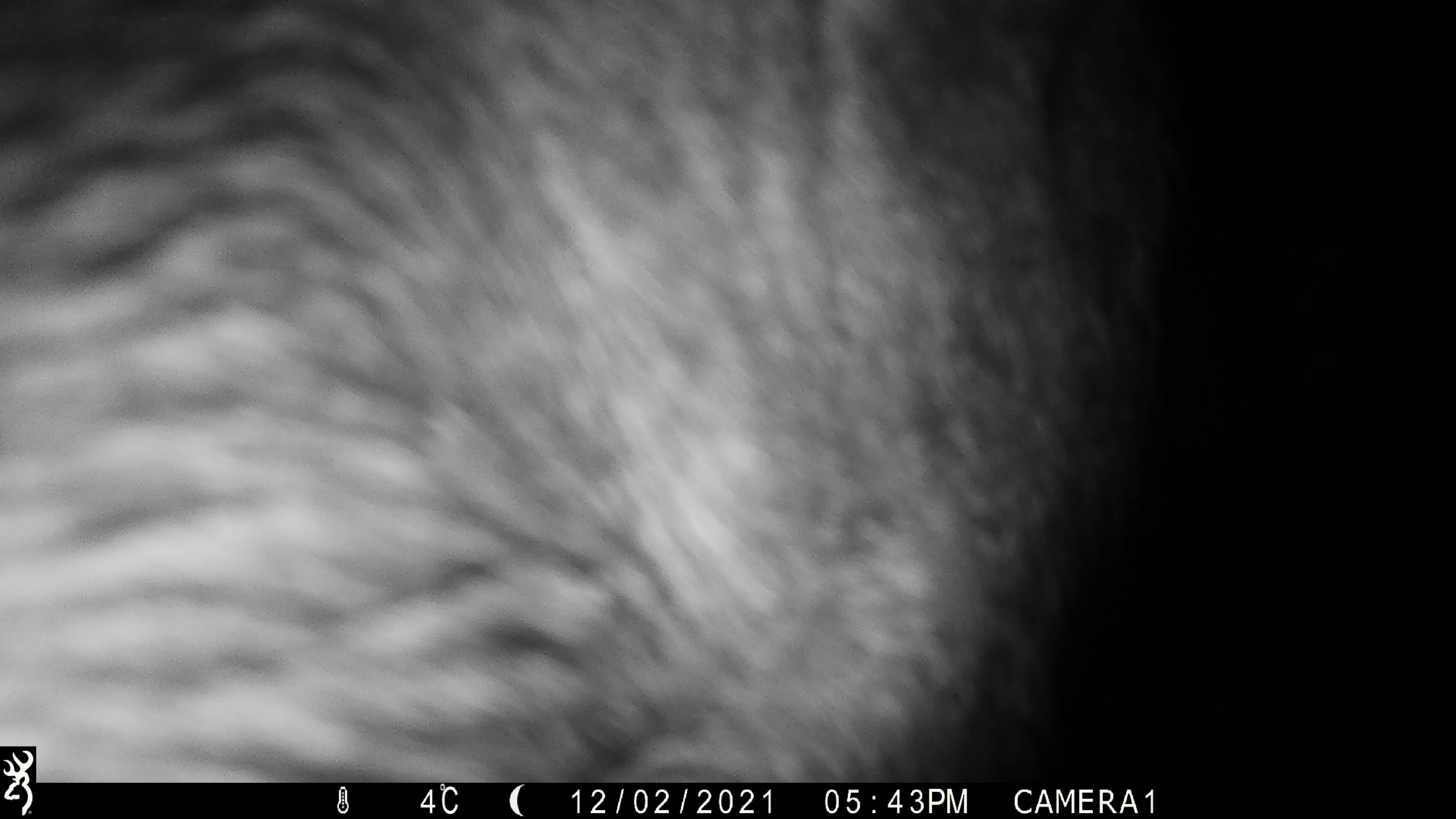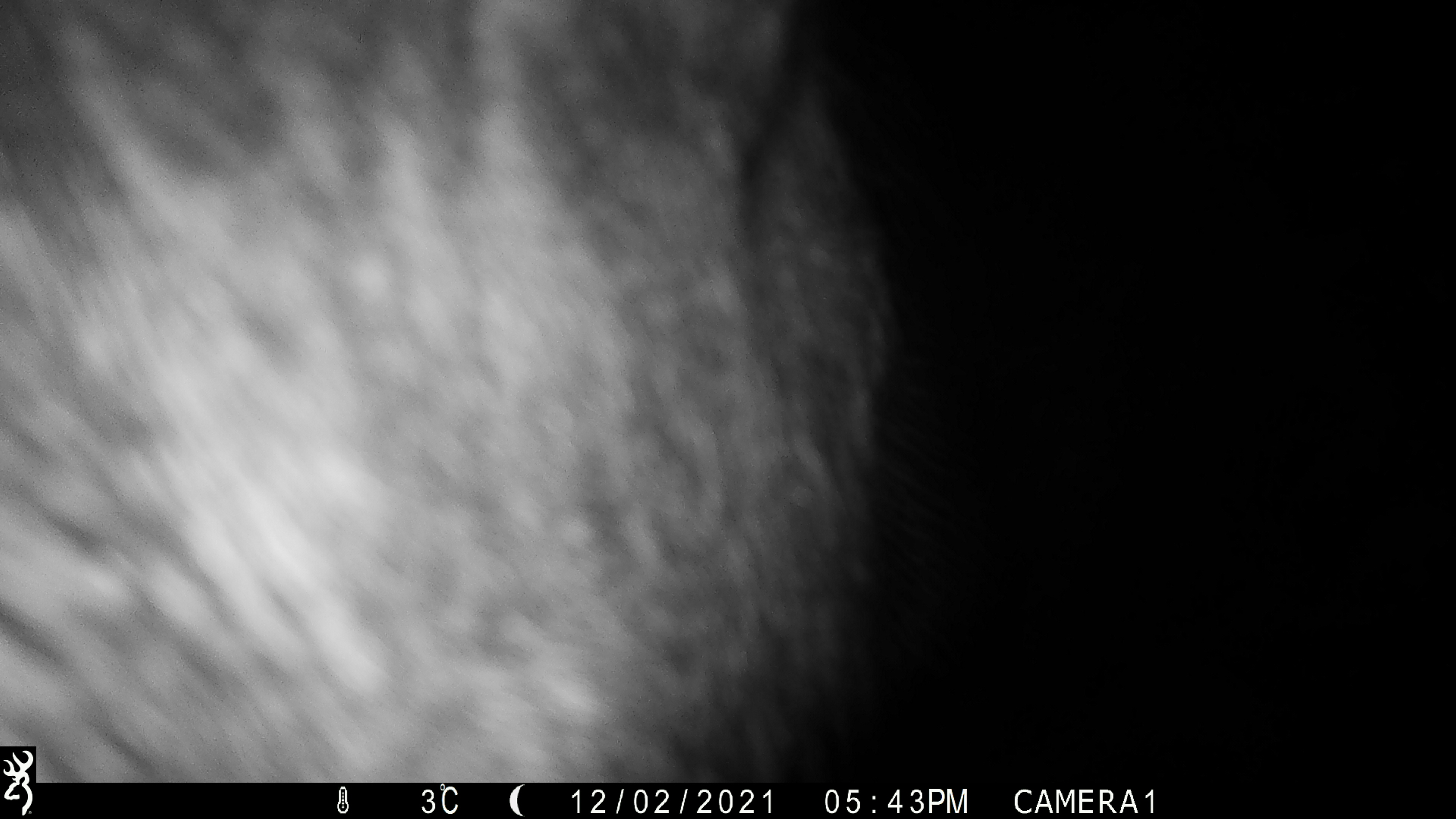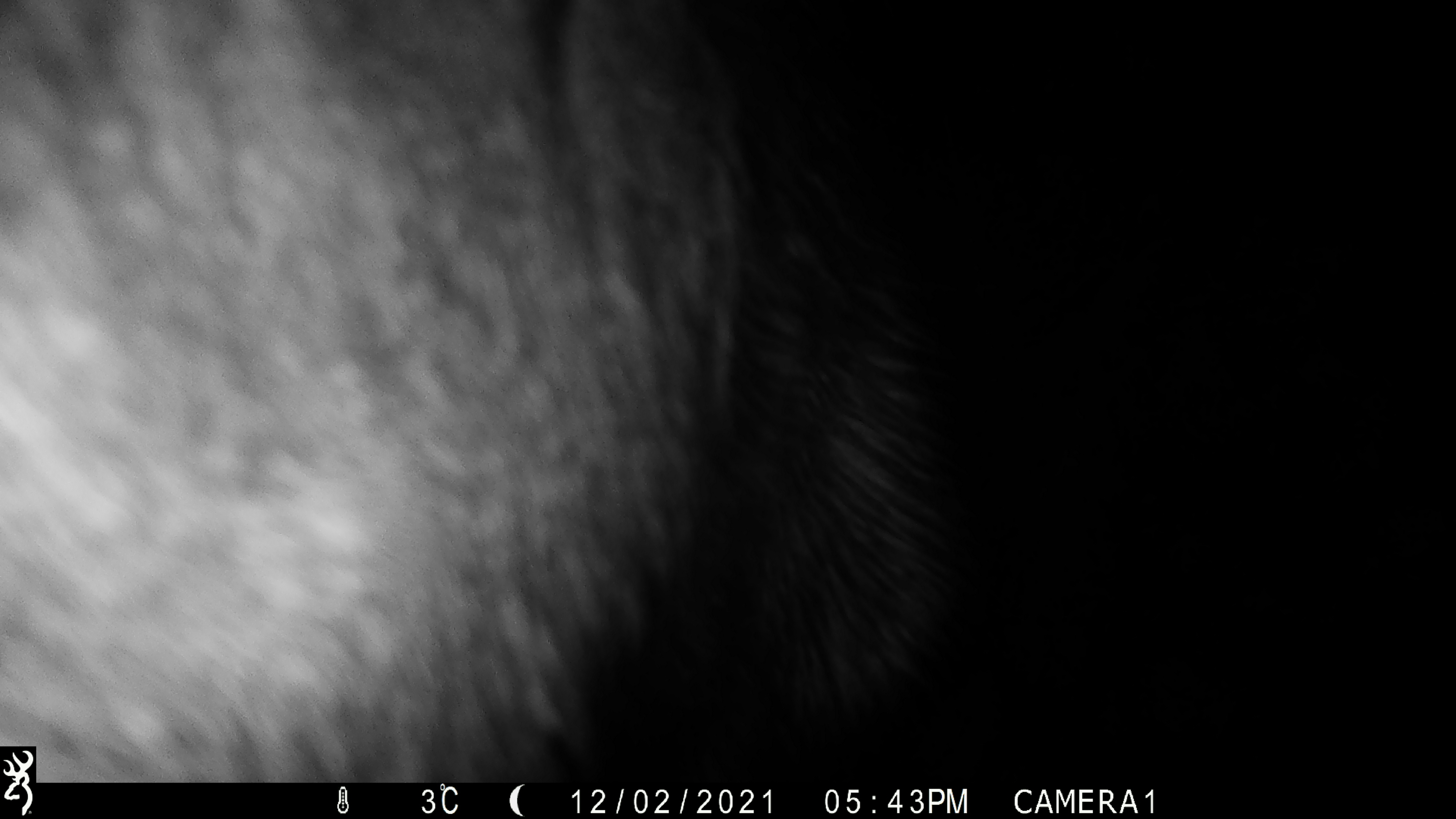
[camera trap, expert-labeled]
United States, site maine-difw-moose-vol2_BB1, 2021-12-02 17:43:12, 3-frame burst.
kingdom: Animalia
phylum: Chordata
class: Mammalia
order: Artiodactyla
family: Cervidae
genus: Alces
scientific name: Alces alces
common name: moose